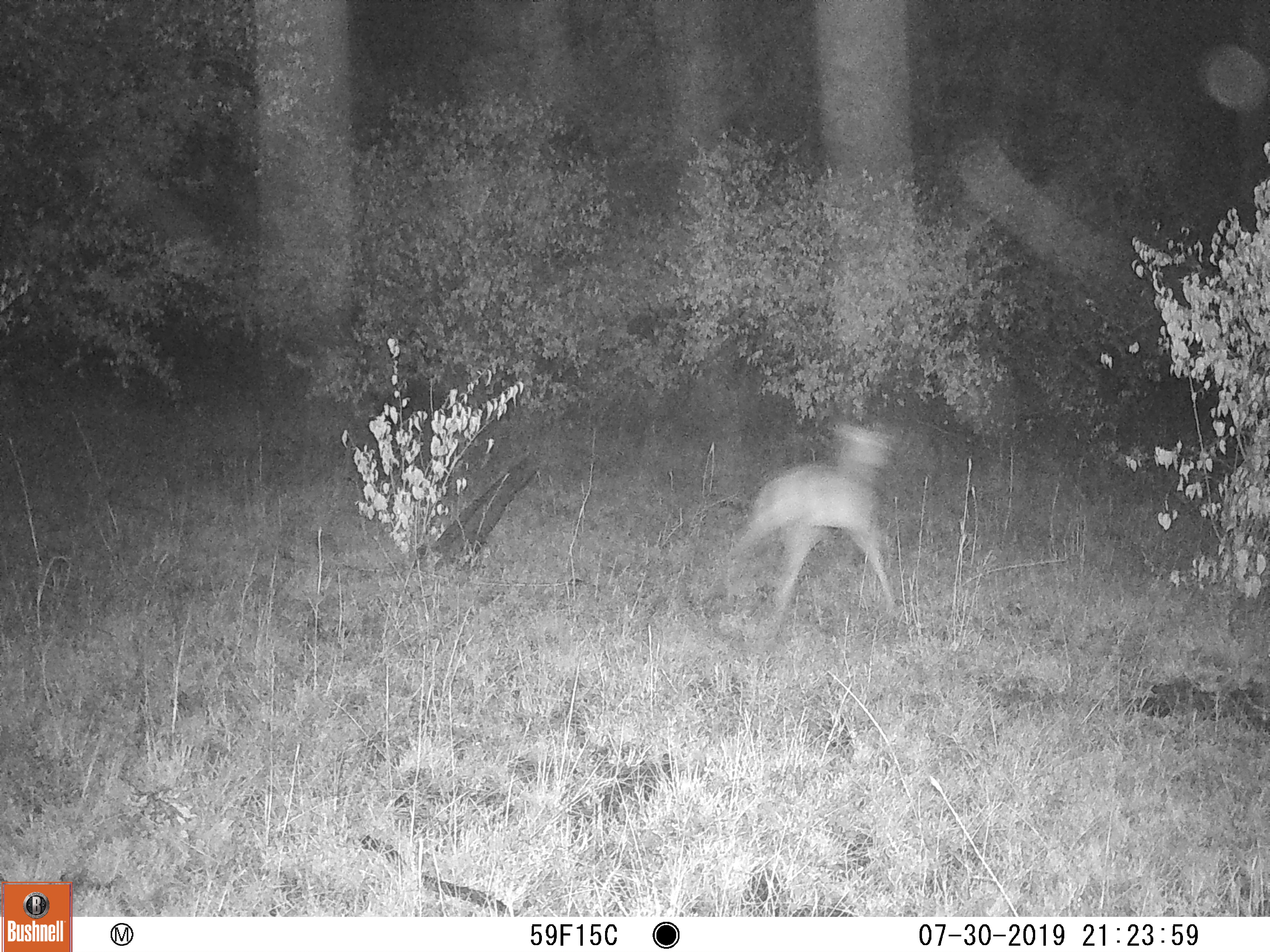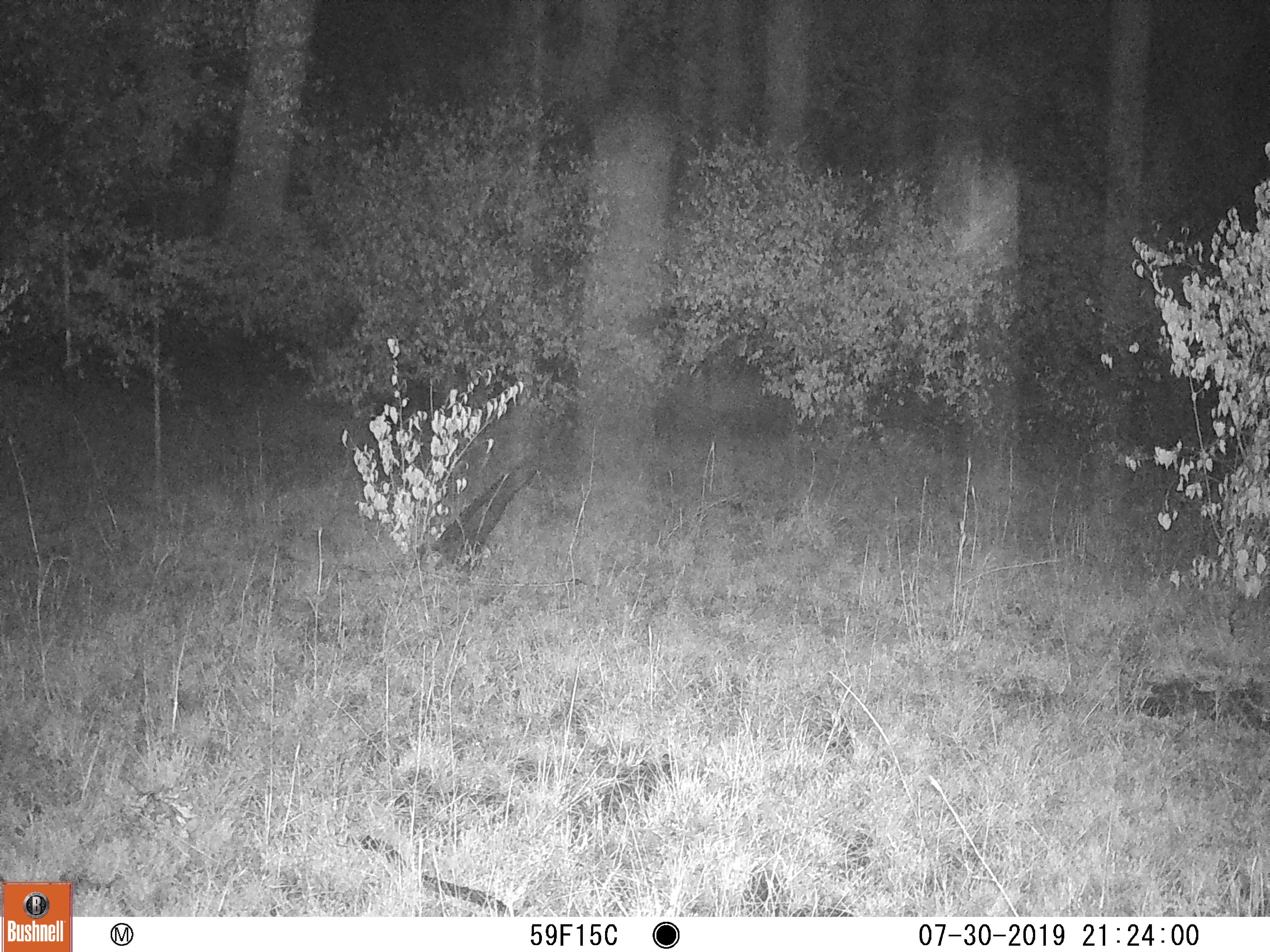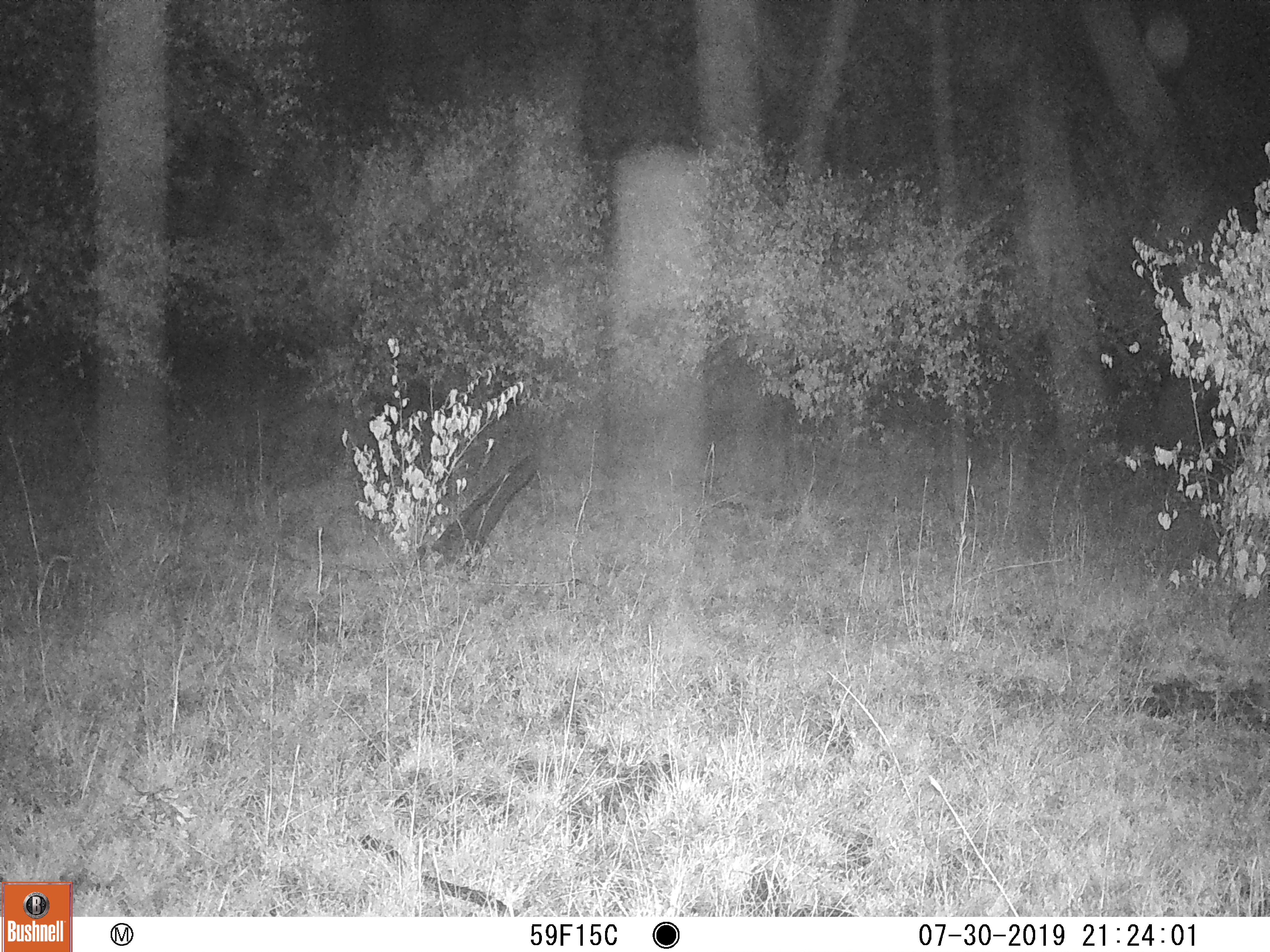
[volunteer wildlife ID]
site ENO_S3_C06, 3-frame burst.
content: unidentified animal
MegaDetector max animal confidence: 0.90